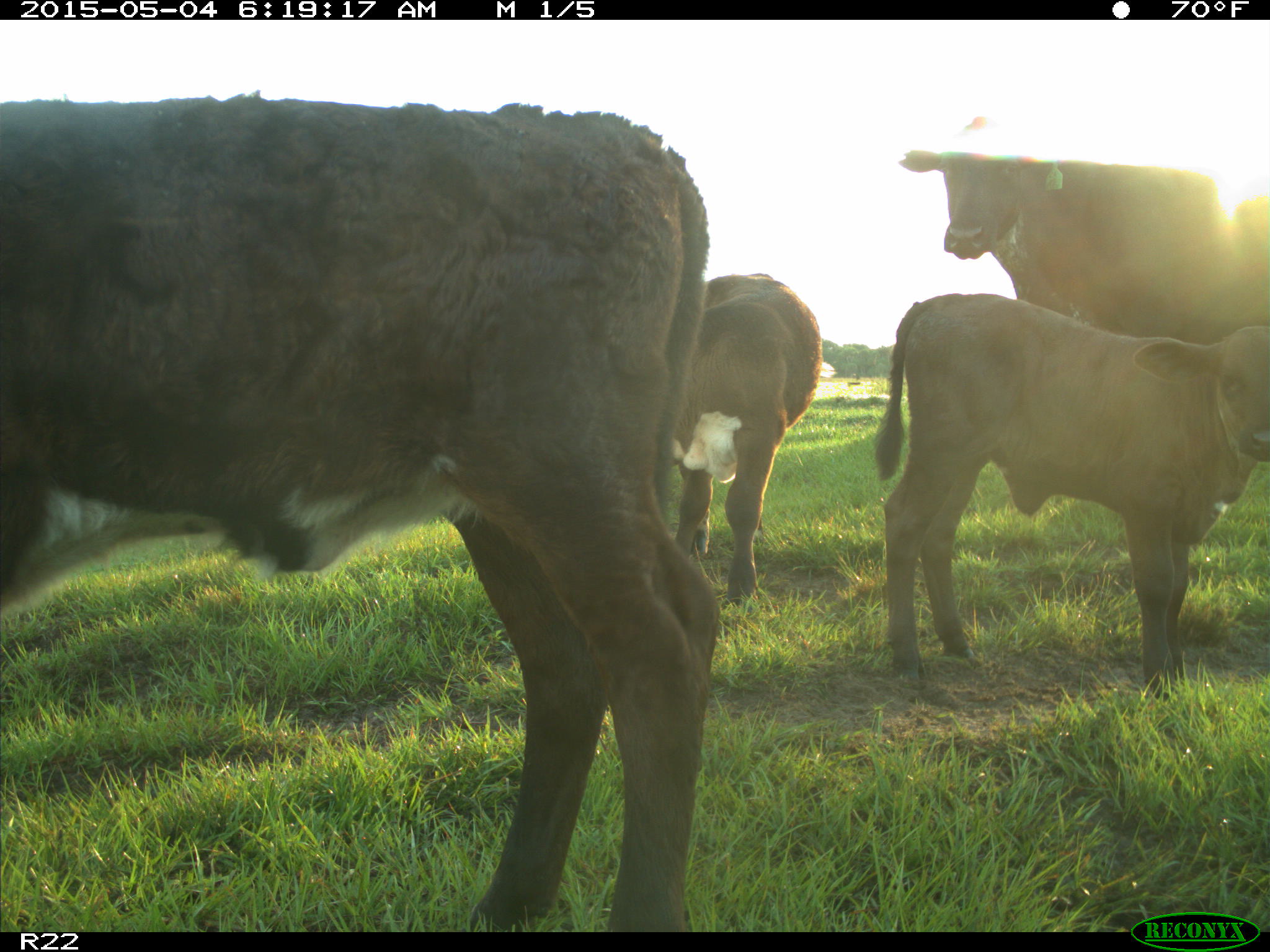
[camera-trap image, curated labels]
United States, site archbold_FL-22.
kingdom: Animalia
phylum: Chordata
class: Mammalia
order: Artiodactyla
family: Bovidae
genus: Bos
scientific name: Bos taurus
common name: domestic cow